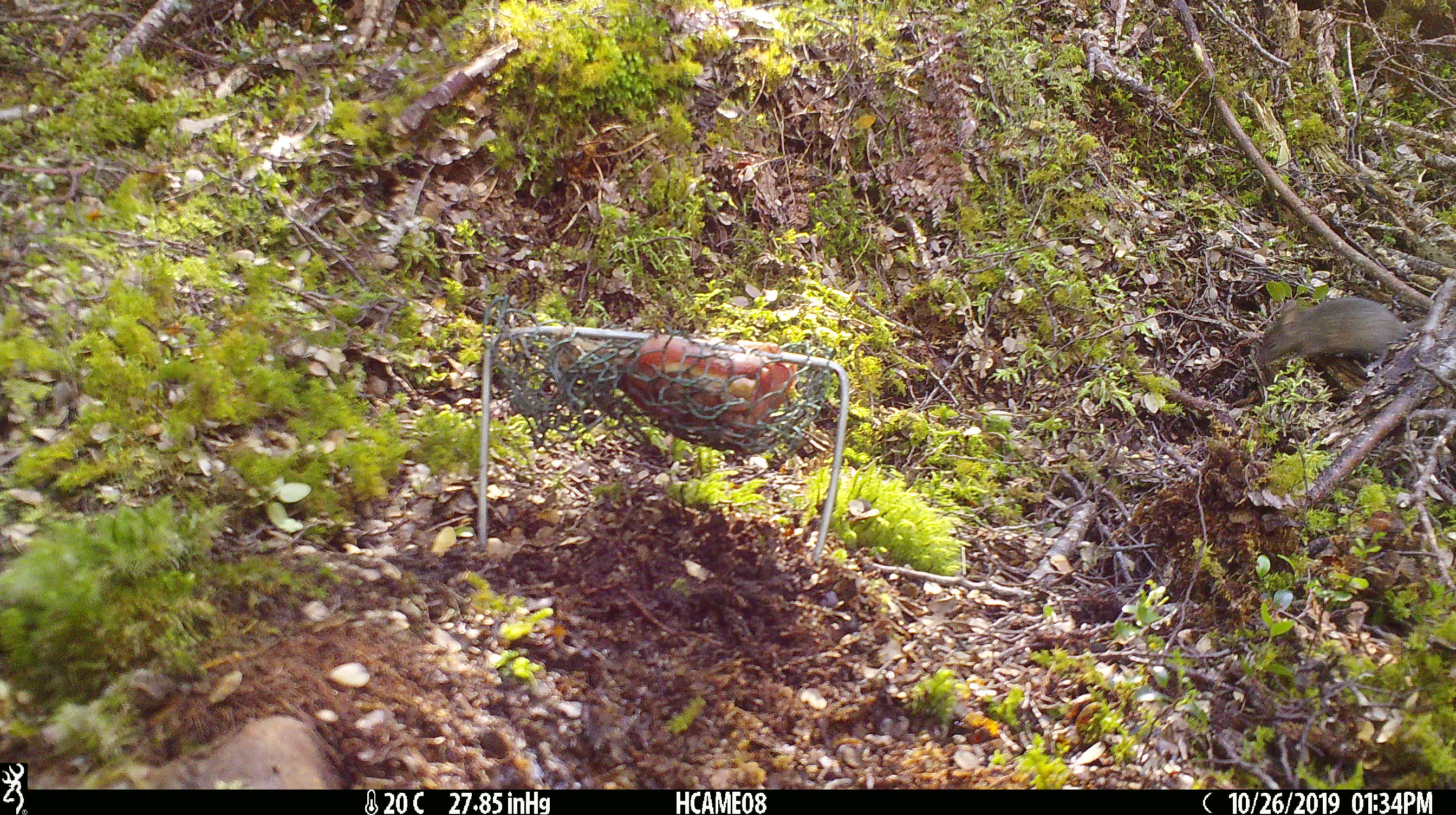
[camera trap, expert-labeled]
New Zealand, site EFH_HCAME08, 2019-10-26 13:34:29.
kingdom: Animalia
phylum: Chordata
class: Mammalia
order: Rodentia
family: Muridae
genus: Mus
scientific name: Mus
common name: mouse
Mouse (Mus).